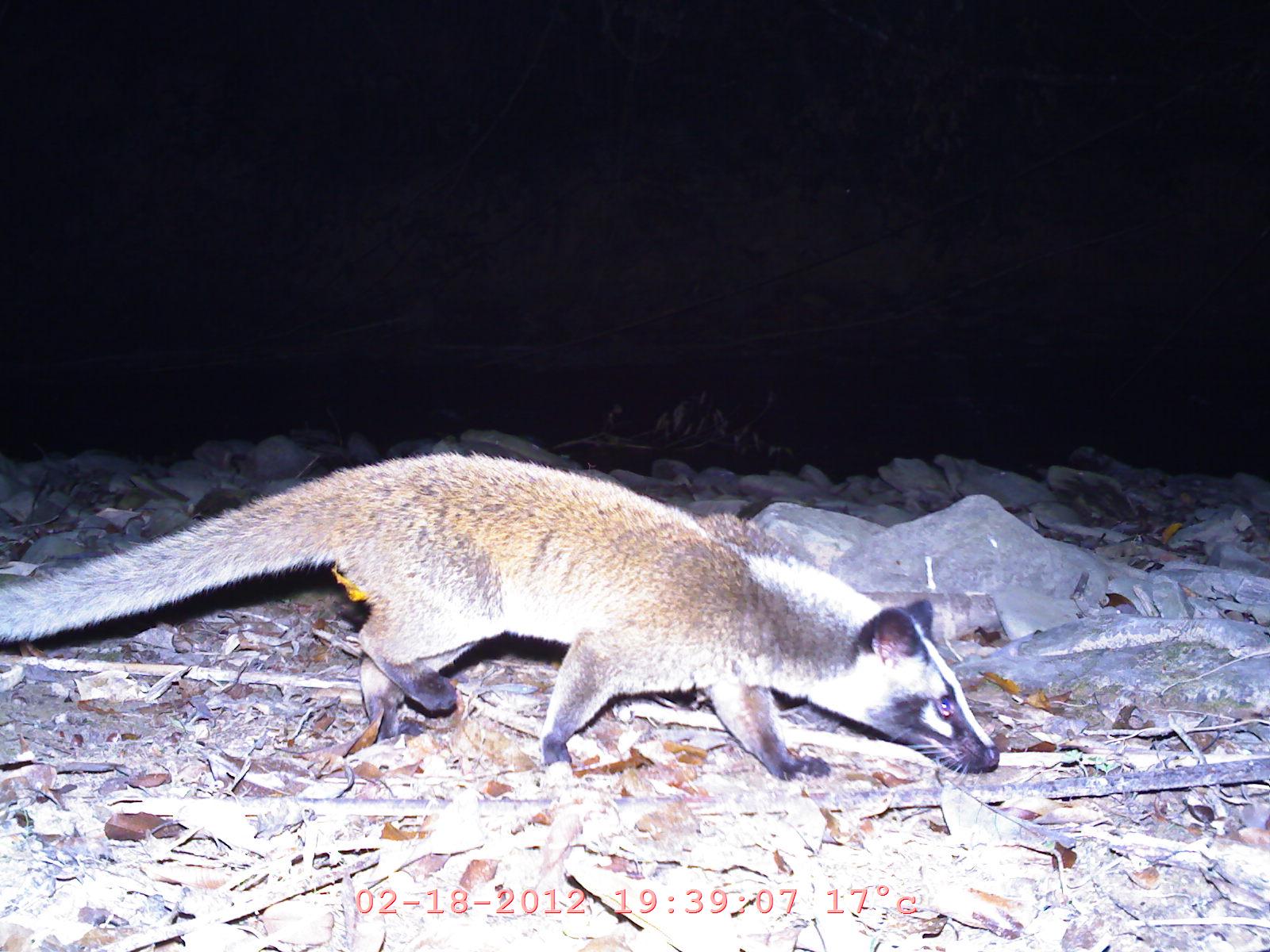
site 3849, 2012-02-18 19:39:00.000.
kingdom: Animalia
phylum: Chordata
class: Mammalia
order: Carnivora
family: Viverridae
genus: Paguma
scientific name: Paguma larvata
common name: masked palm civet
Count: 1.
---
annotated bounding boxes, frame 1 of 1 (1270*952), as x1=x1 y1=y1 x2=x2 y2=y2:
paguma larvata: x1=0 y1=445 x2=1004 y2=780